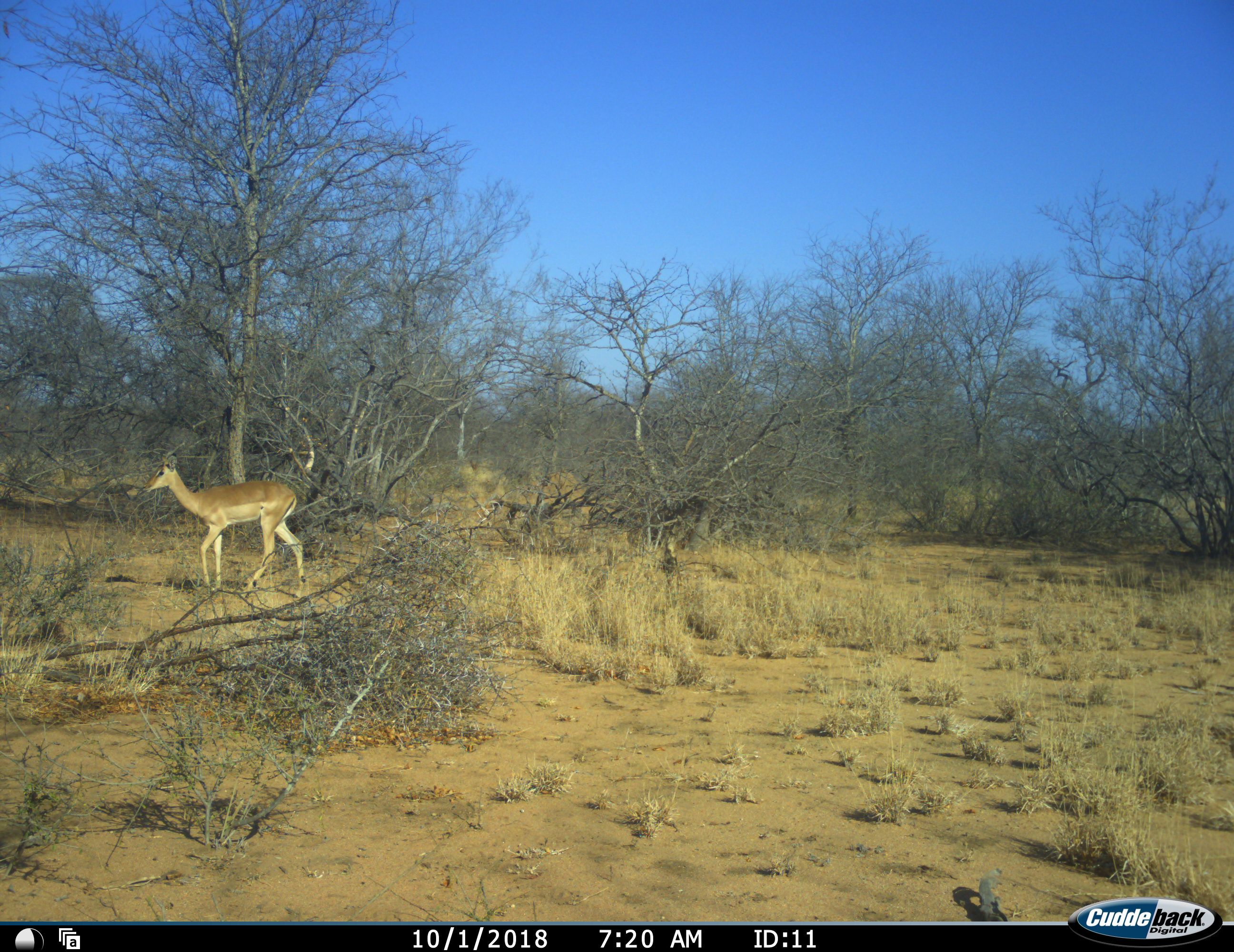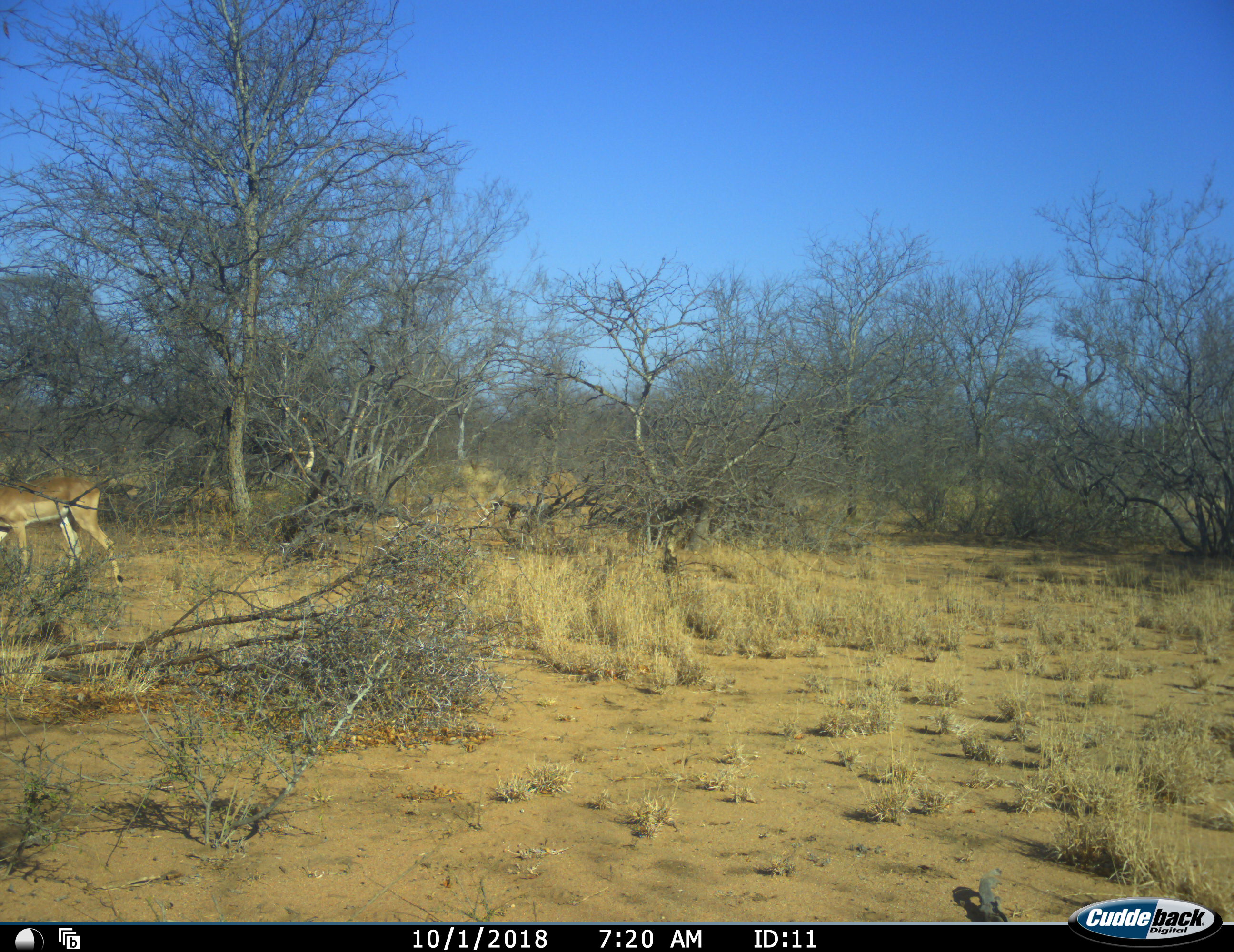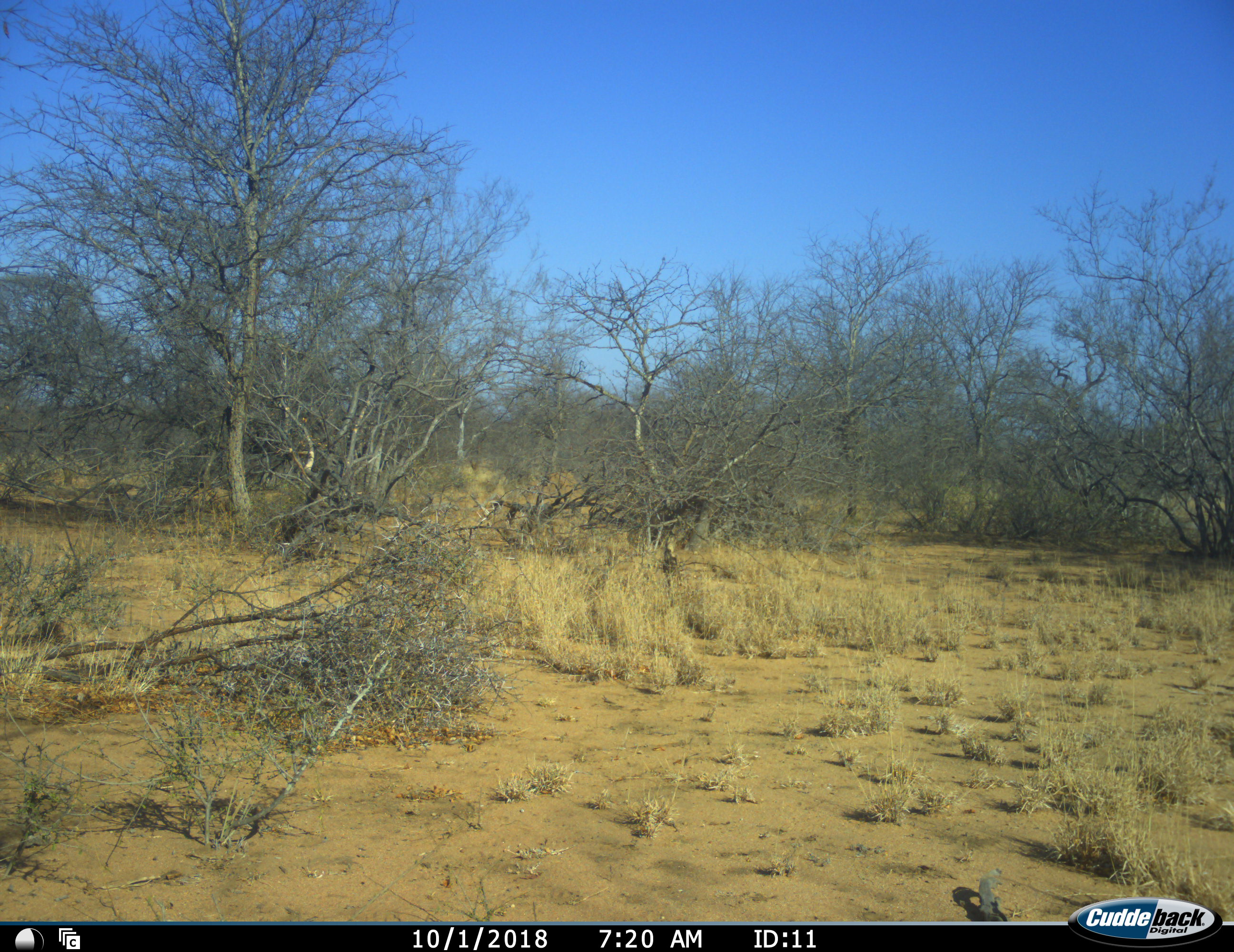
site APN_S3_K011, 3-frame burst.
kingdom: Animalia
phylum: Chordata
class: Mammalia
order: Artiodactyla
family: Bovidae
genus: Aepyceros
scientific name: Aepyceros melampus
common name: impala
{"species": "impala (Aepyceros melampus)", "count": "1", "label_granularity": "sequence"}